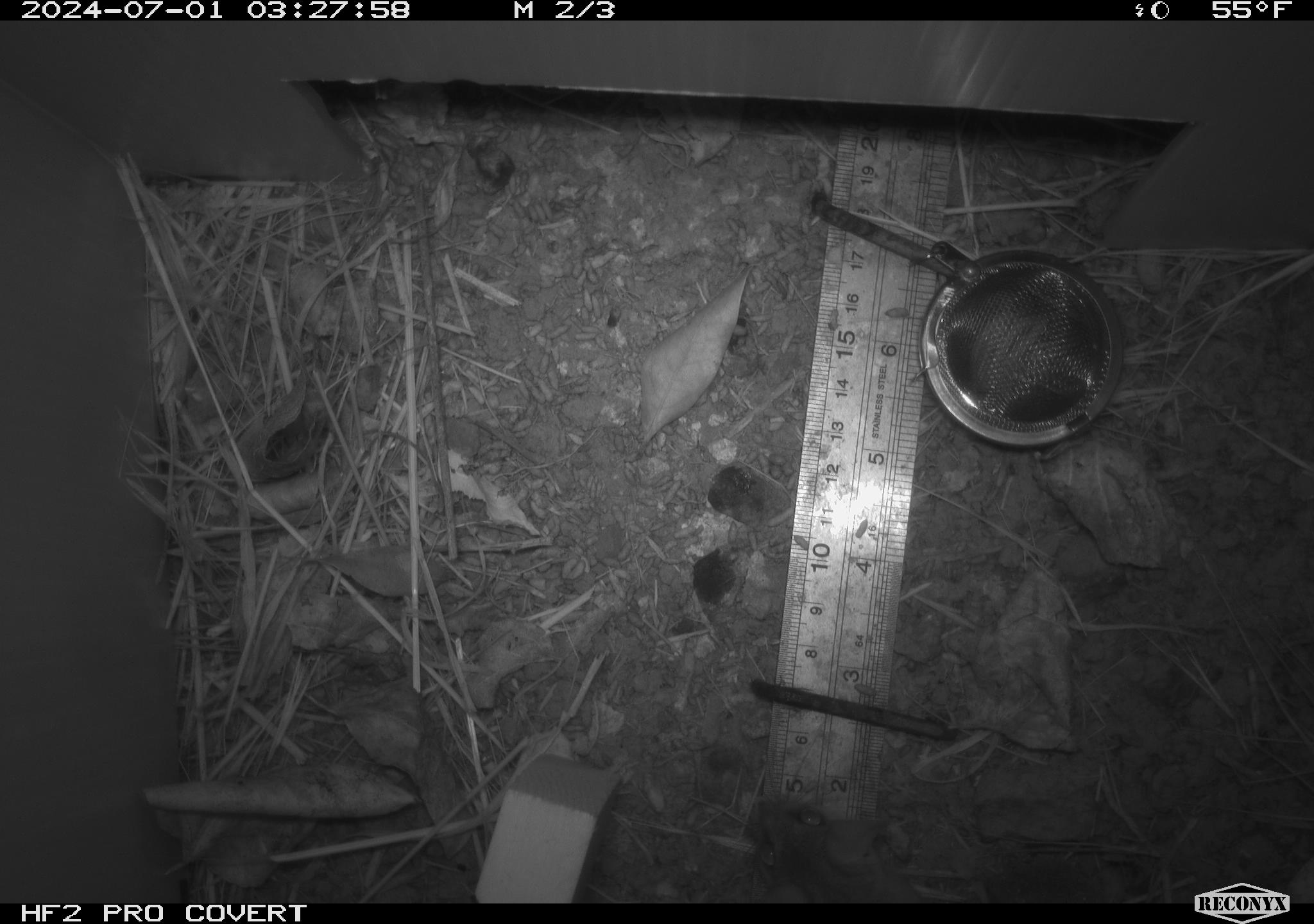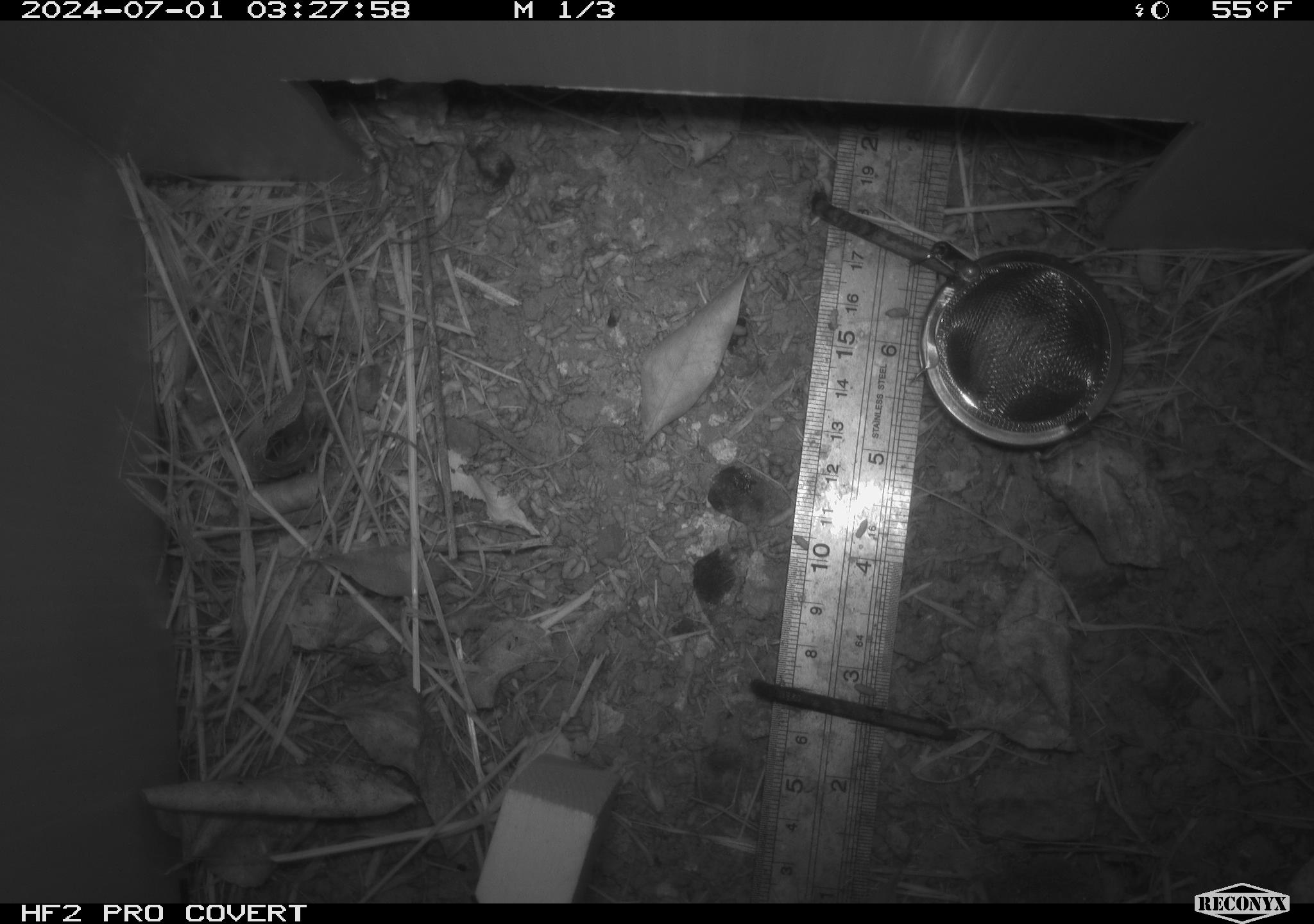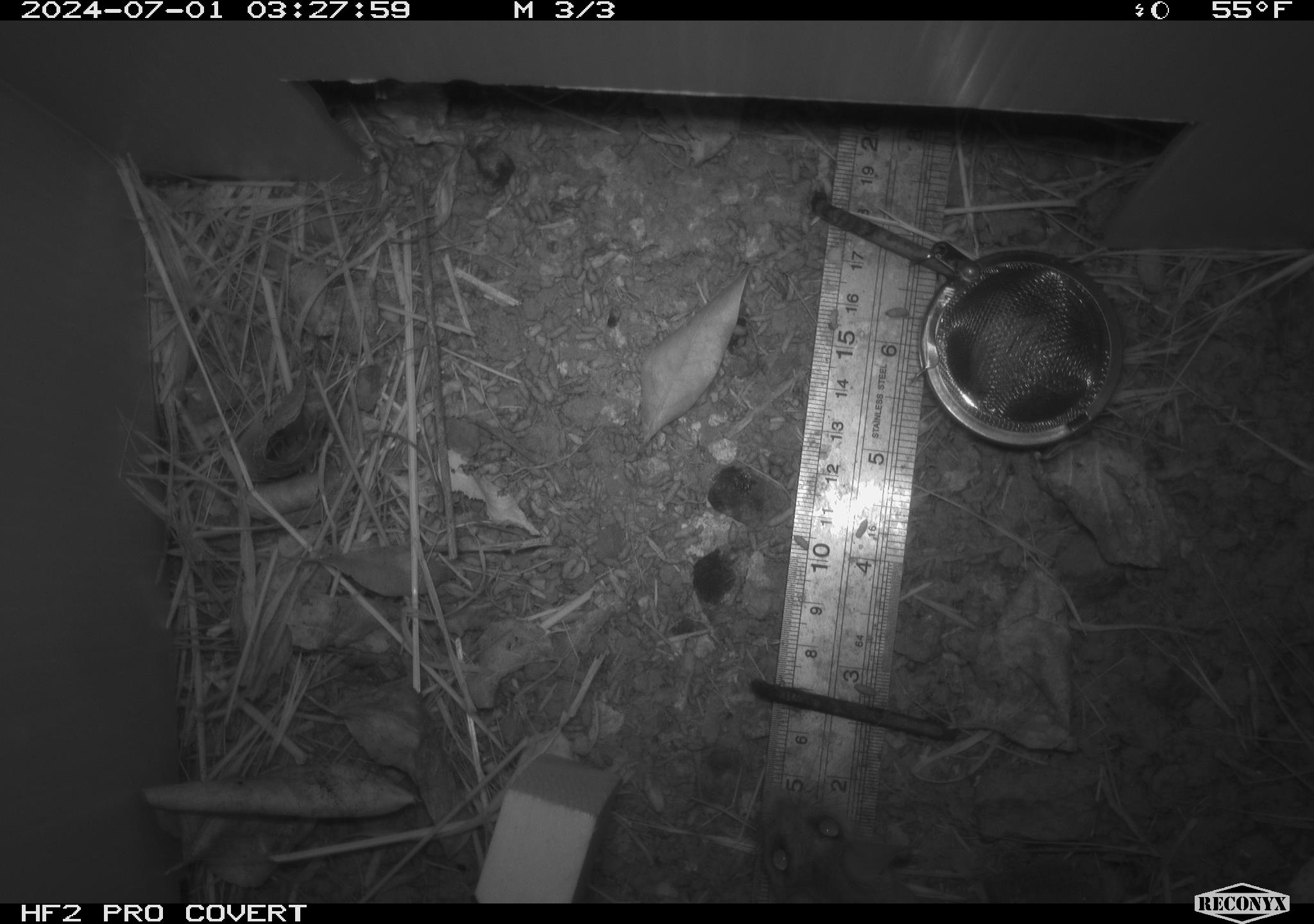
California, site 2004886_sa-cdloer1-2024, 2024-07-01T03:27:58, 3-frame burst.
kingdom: Animalia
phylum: Chordata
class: Mammalia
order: Rodentia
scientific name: Rodentia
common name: mouse species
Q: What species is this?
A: Mouse species (Rodentia).